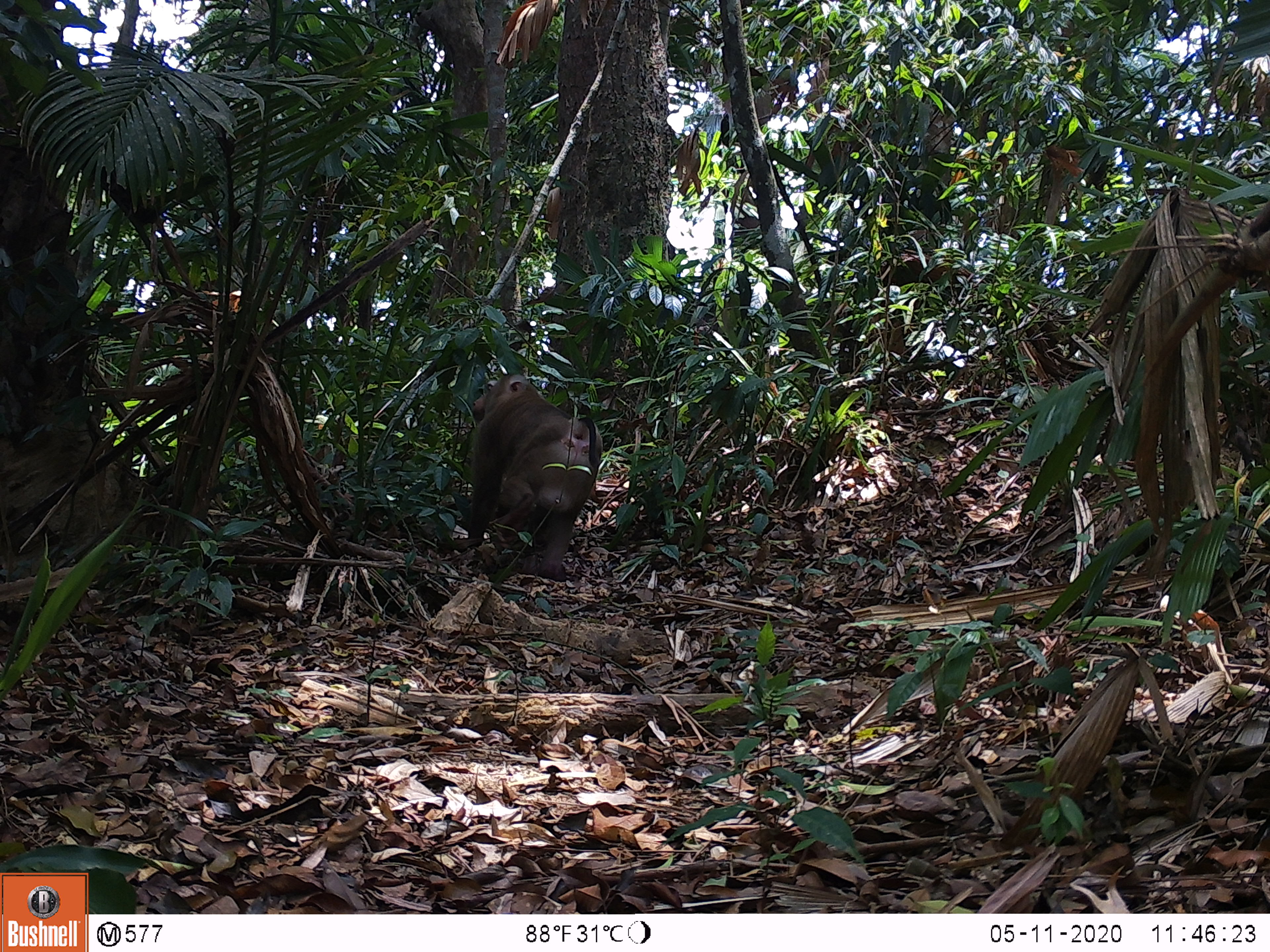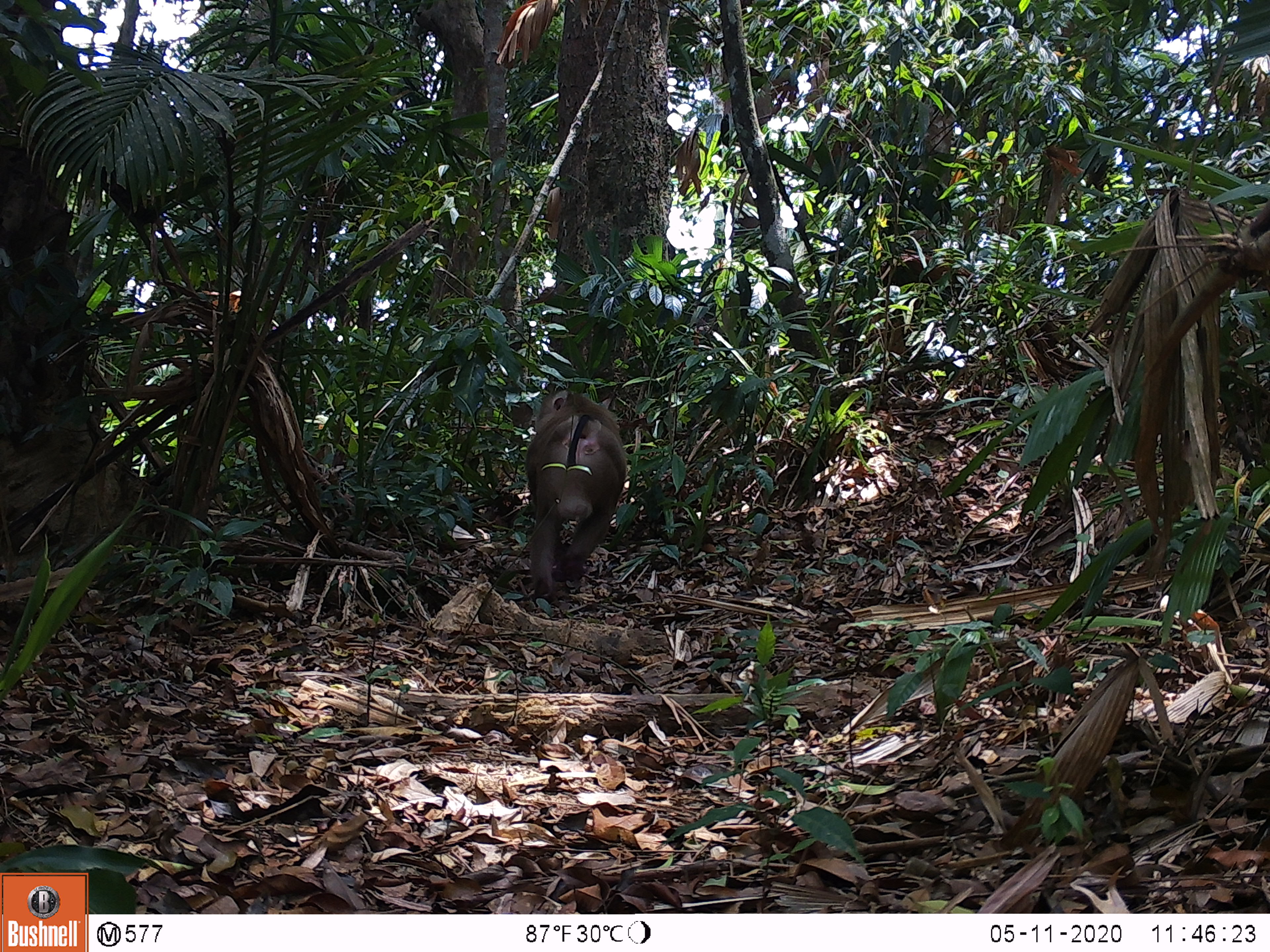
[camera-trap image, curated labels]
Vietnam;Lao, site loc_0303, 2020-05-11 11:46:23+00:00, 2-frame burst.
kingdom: Animalia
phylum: Chordata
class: Mammalia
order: Primates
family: Cercopithecidae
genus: Macaca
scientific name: Macaca nemestrina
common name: pig-tailed macaque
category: pig tailed macaque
Pig tailed macaque (pig-tailed macaque) (Macaca nemestrina). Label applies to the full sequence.